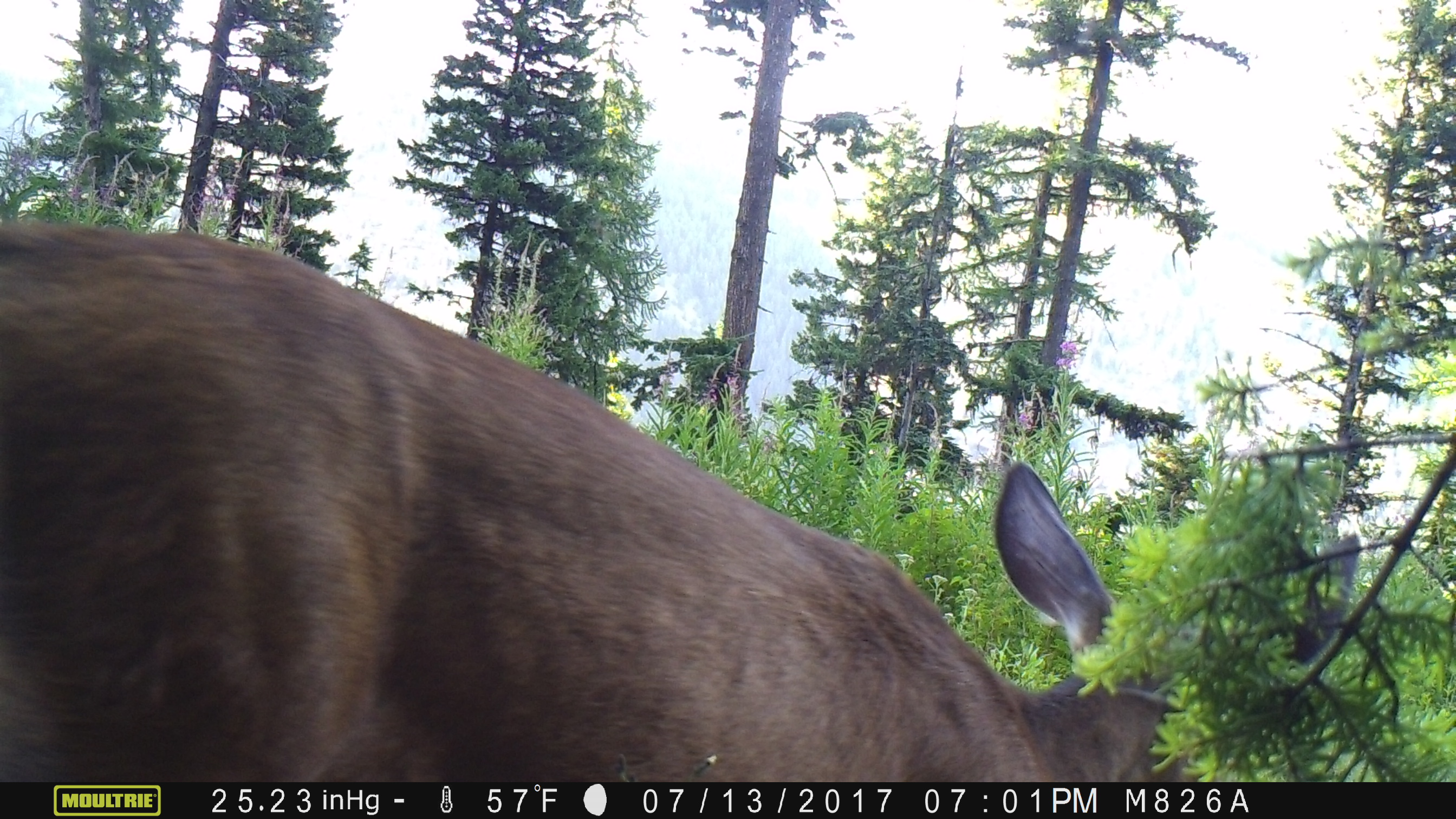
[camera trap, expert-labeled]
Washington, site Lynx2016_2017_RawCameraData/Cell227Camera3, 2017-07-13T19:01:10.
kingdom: Animalia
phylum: Chordata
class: Mammalia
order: Artiodactyla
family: Cervidae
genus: Odocoileus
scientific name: Odocoileus hemionus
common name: mule deer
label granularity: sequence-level